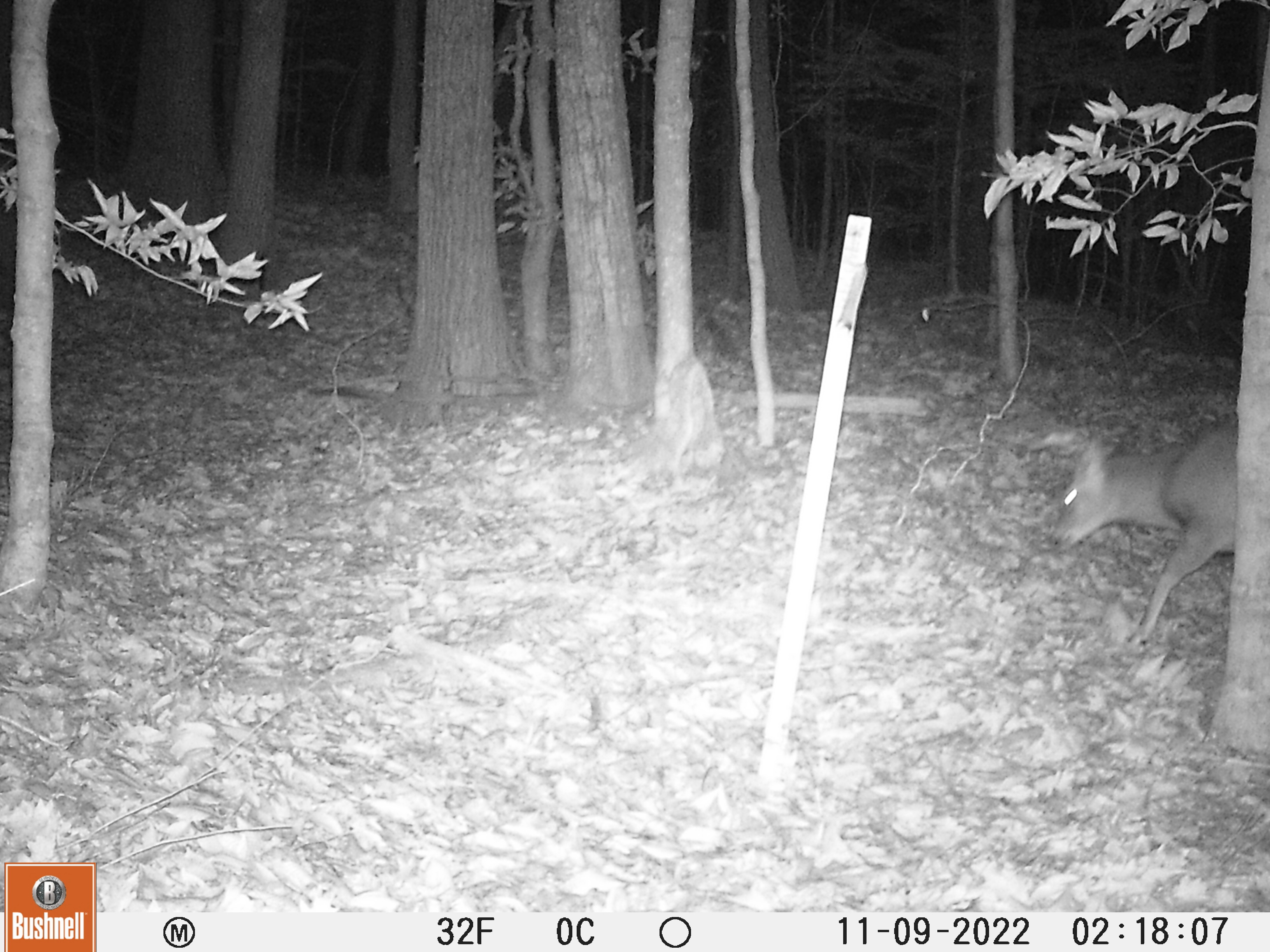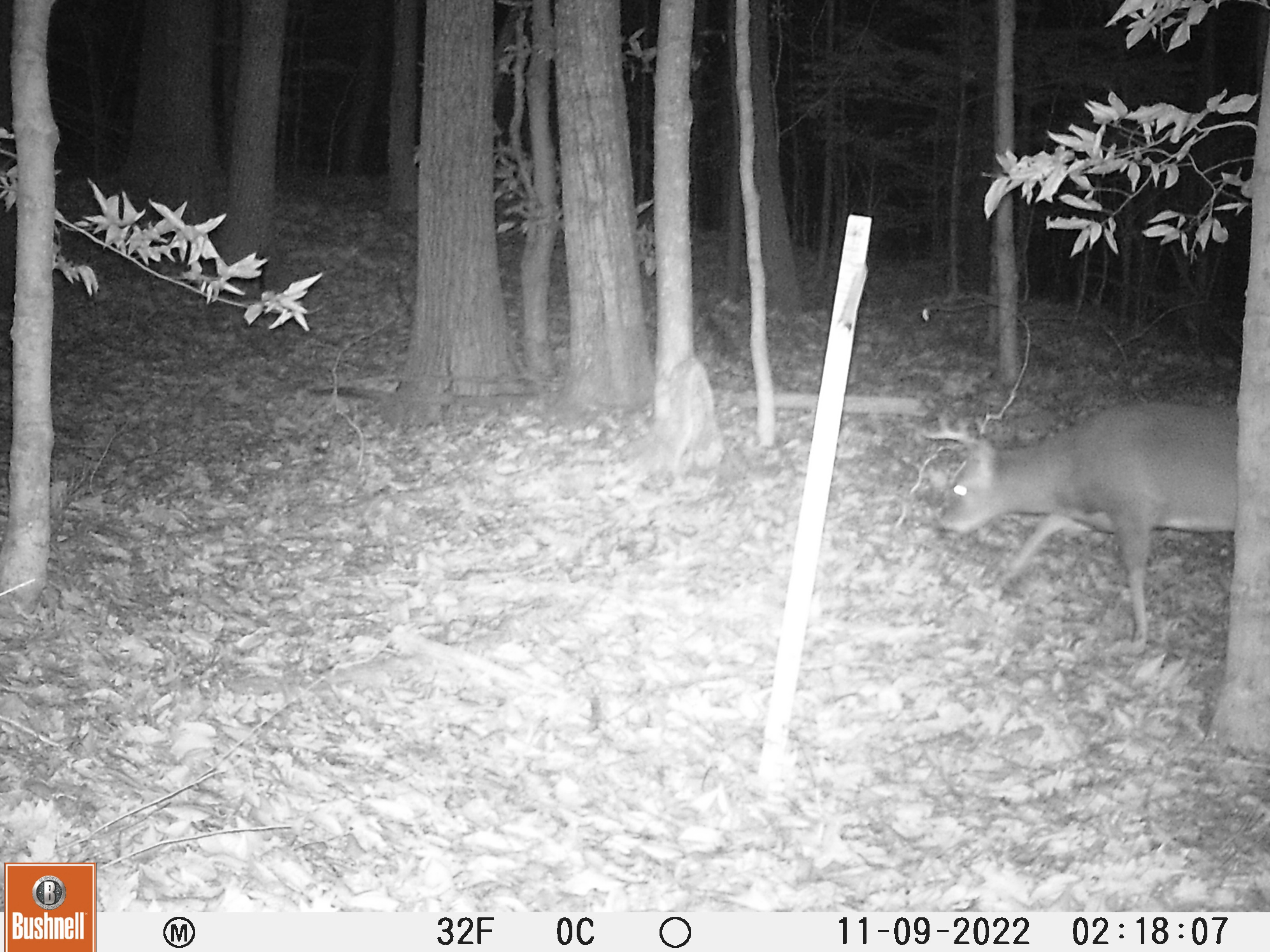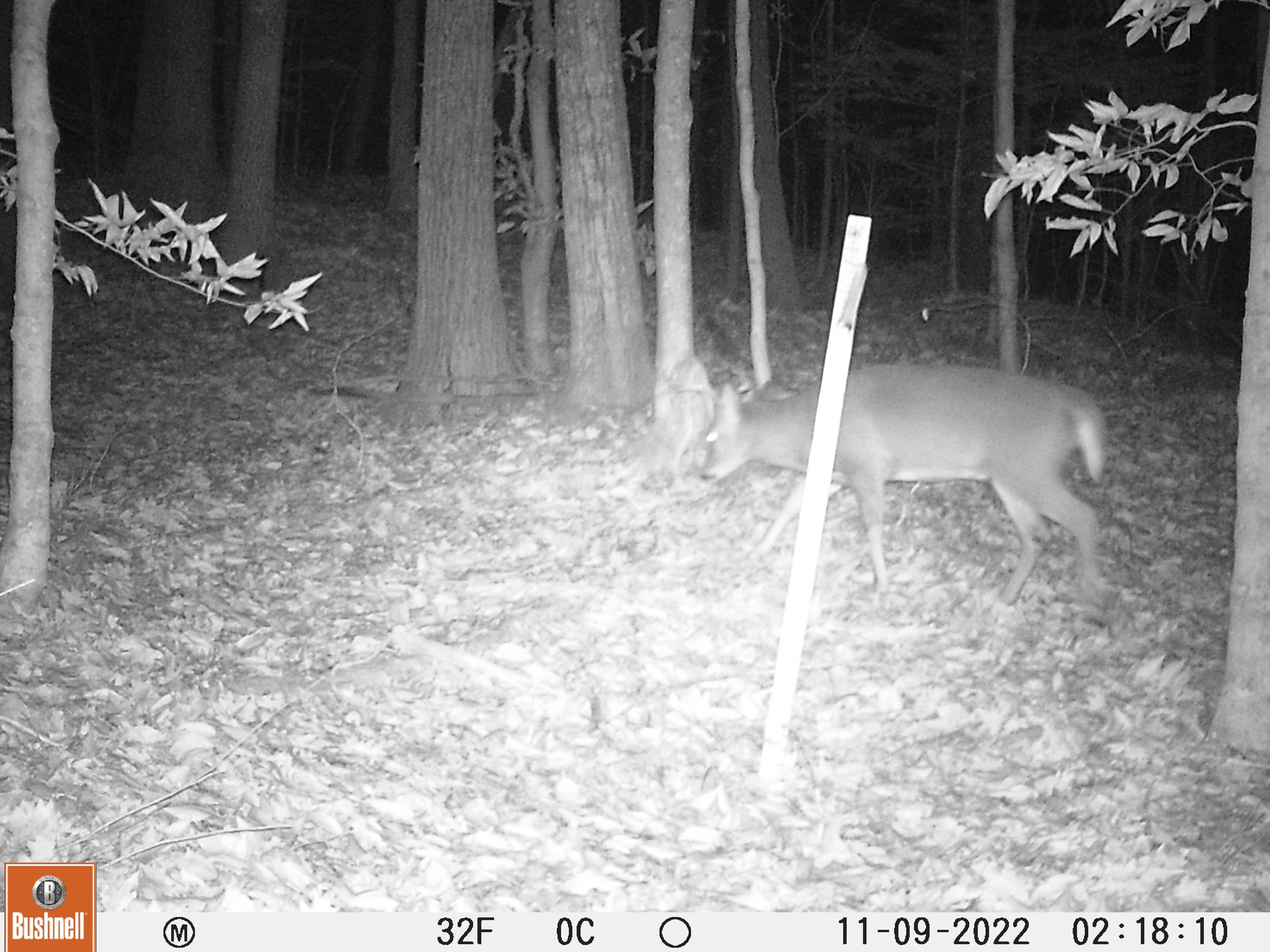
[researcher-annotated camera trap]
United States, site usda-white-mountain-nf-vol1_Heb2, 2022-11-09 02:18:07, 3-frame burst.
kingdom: Animalia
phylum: Chordata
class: Mammalia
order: Artiodactyla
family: Cervidae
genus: Odocoileus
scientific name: Odocoileus virginianus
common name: white-tailed deer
White-tailed deer (Odocoileus virginianus).